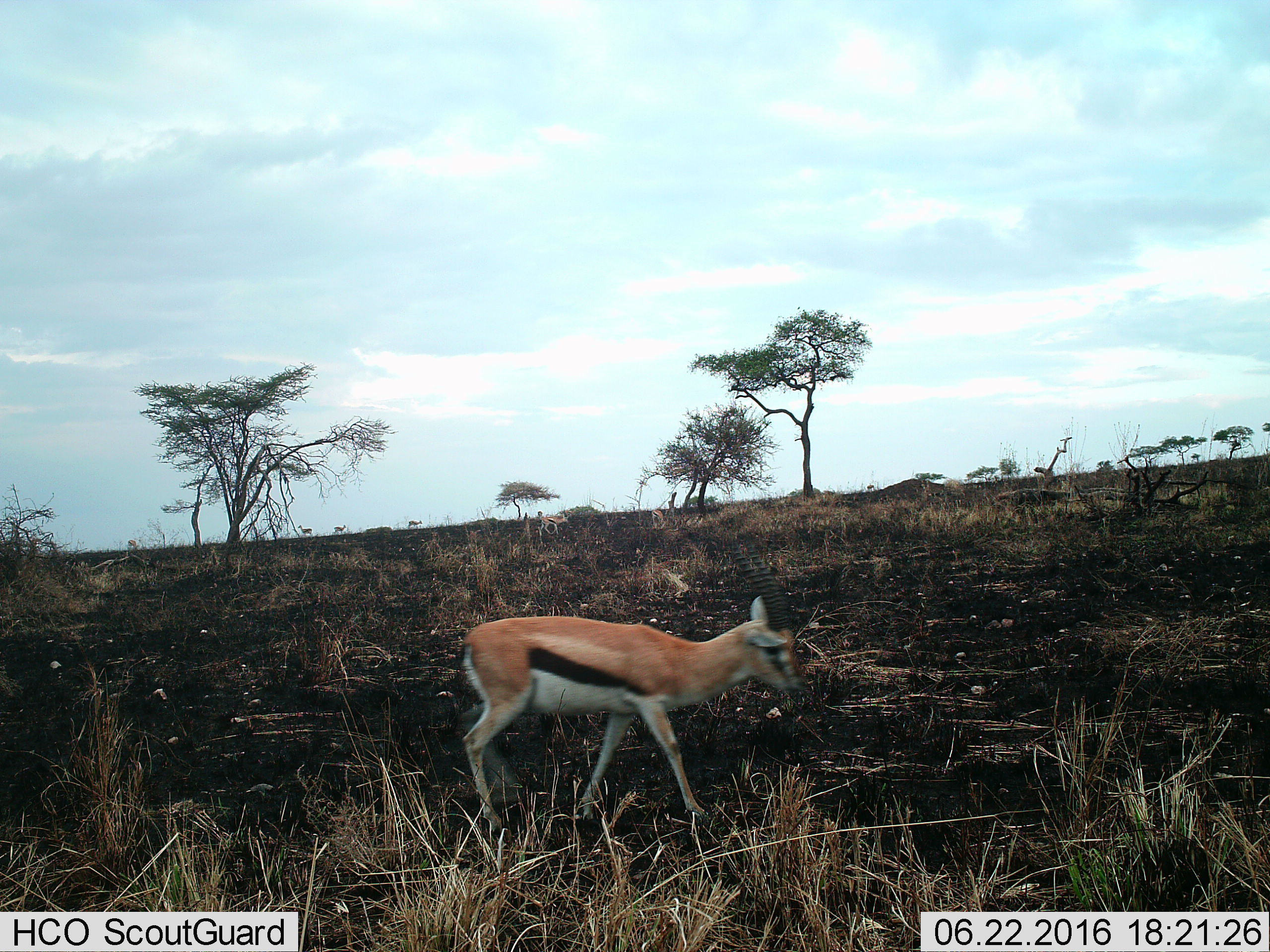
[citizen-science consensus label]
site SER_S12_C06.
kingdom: Animalia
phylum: Chordata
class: Mammalia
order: Artiodactyla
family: Bovidae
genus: Eudorcas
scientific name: Eudorcas thomsonii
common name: thomson's gazelle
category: gazellethomsons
Gazellethomsons (thomson's gazelle) (Eudorcas thomsonii), count 1. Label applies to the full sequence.